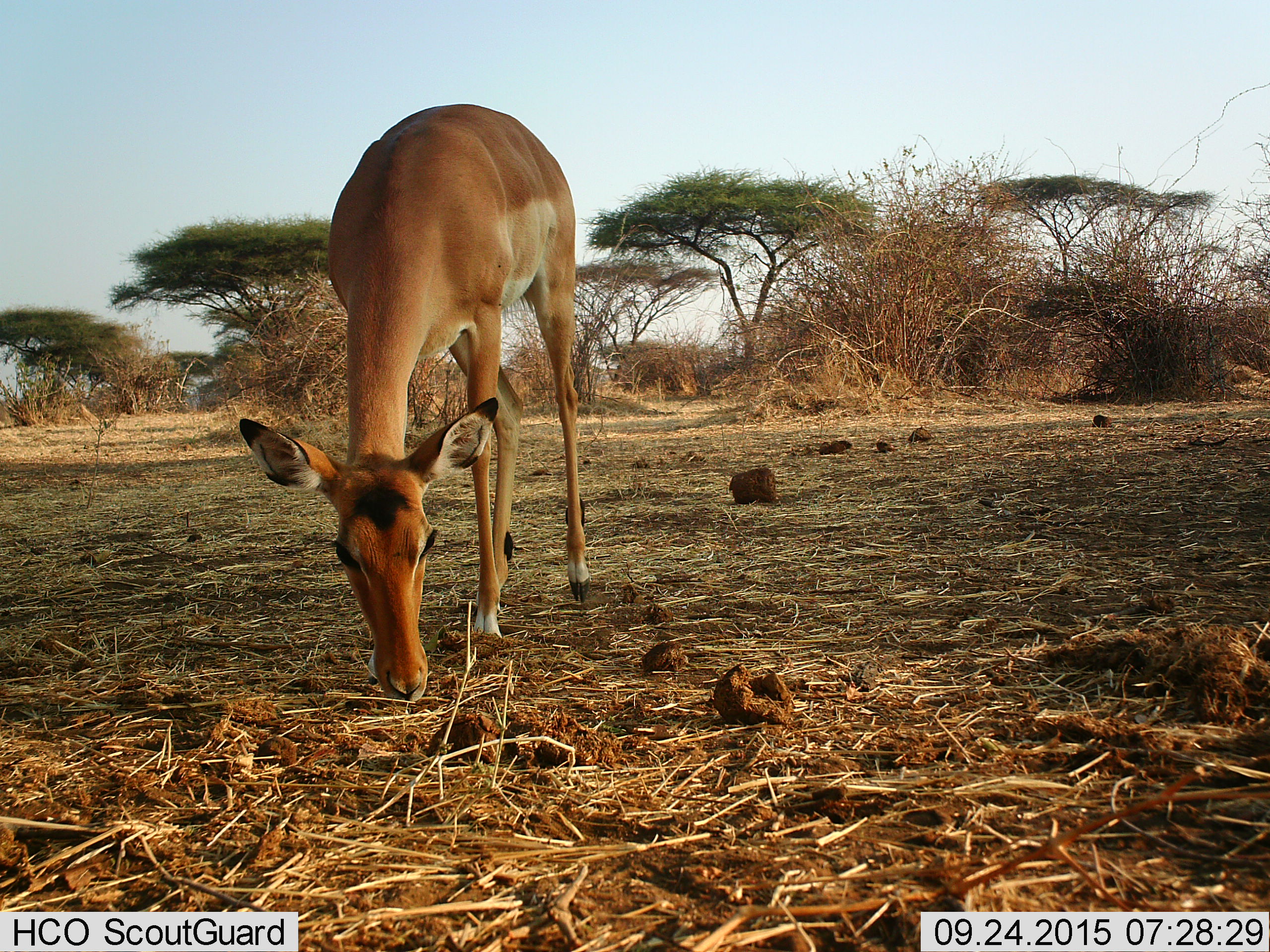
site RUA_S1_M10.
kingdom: Animalia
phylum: Chordata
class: Mammalia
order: Artiodactyla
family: Bovidae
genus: Aepyceros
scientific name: Aepyceros melampus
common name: impala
Impala (Aepyceros melampus), count 1. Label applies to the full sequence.